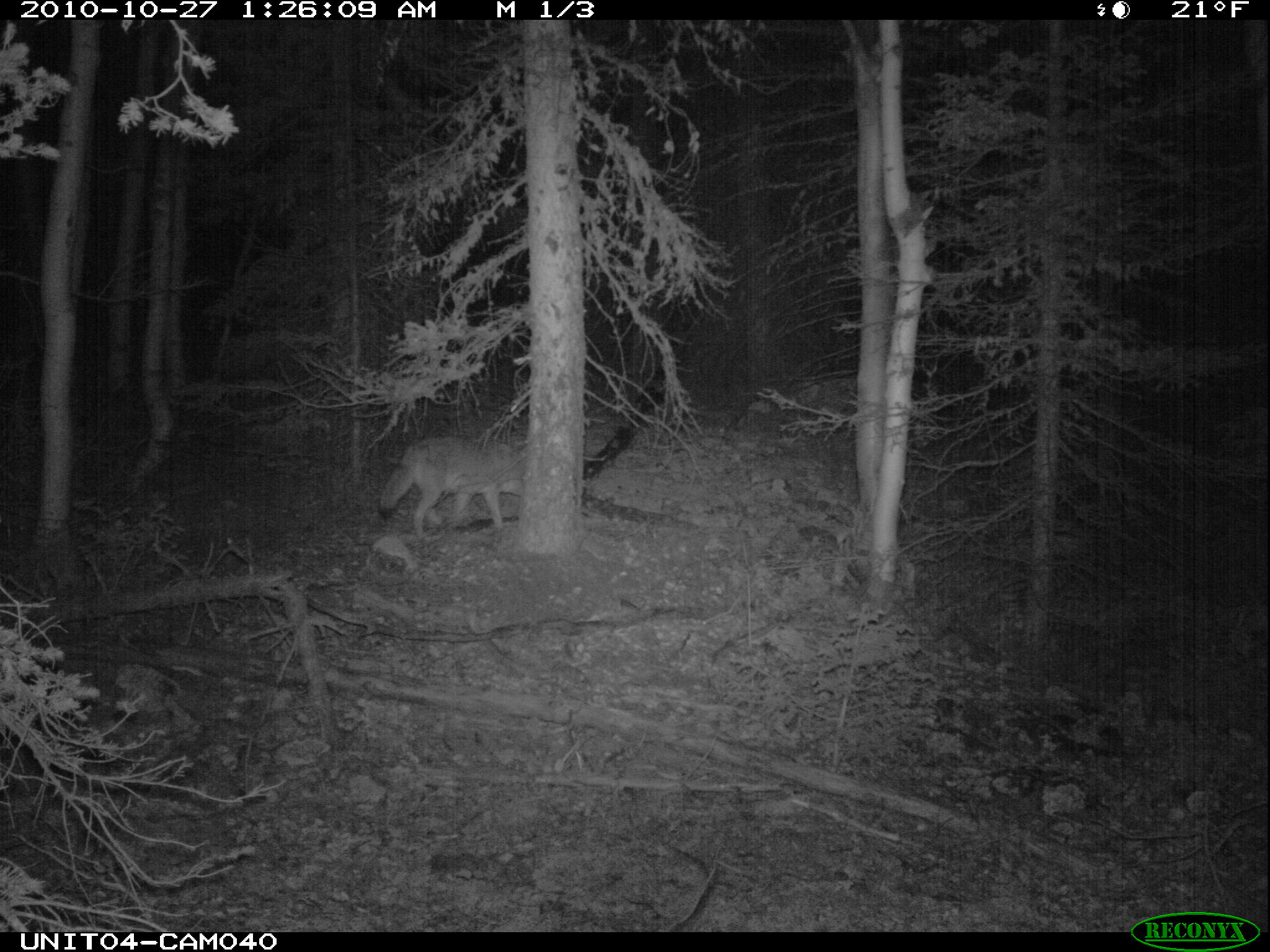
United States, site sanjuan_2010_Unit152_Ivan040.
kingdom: Animalia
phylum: Chordata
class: Mammalia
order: Carnivora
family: Canidae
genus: Canis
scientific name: Canis latrans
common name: coyote